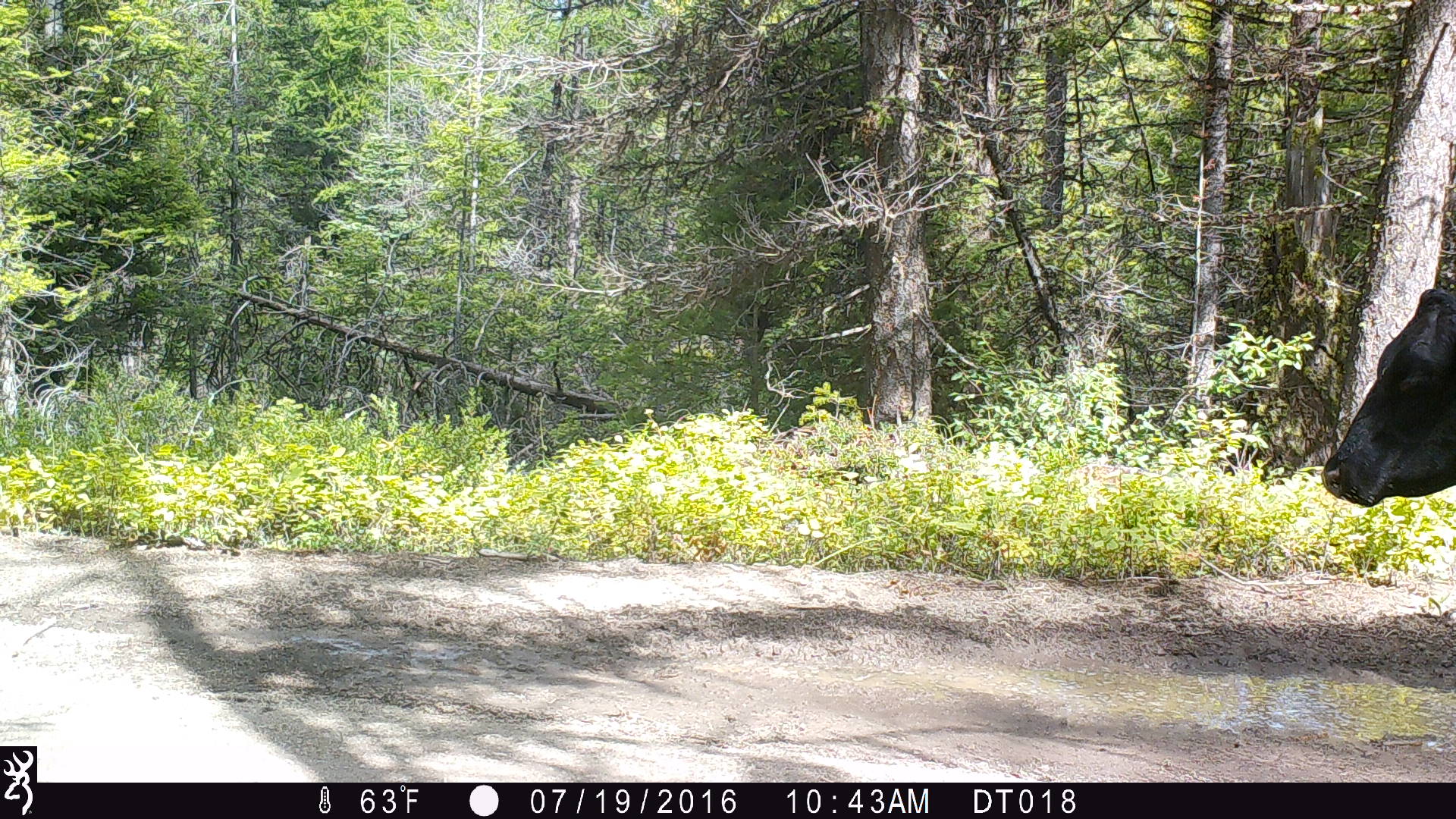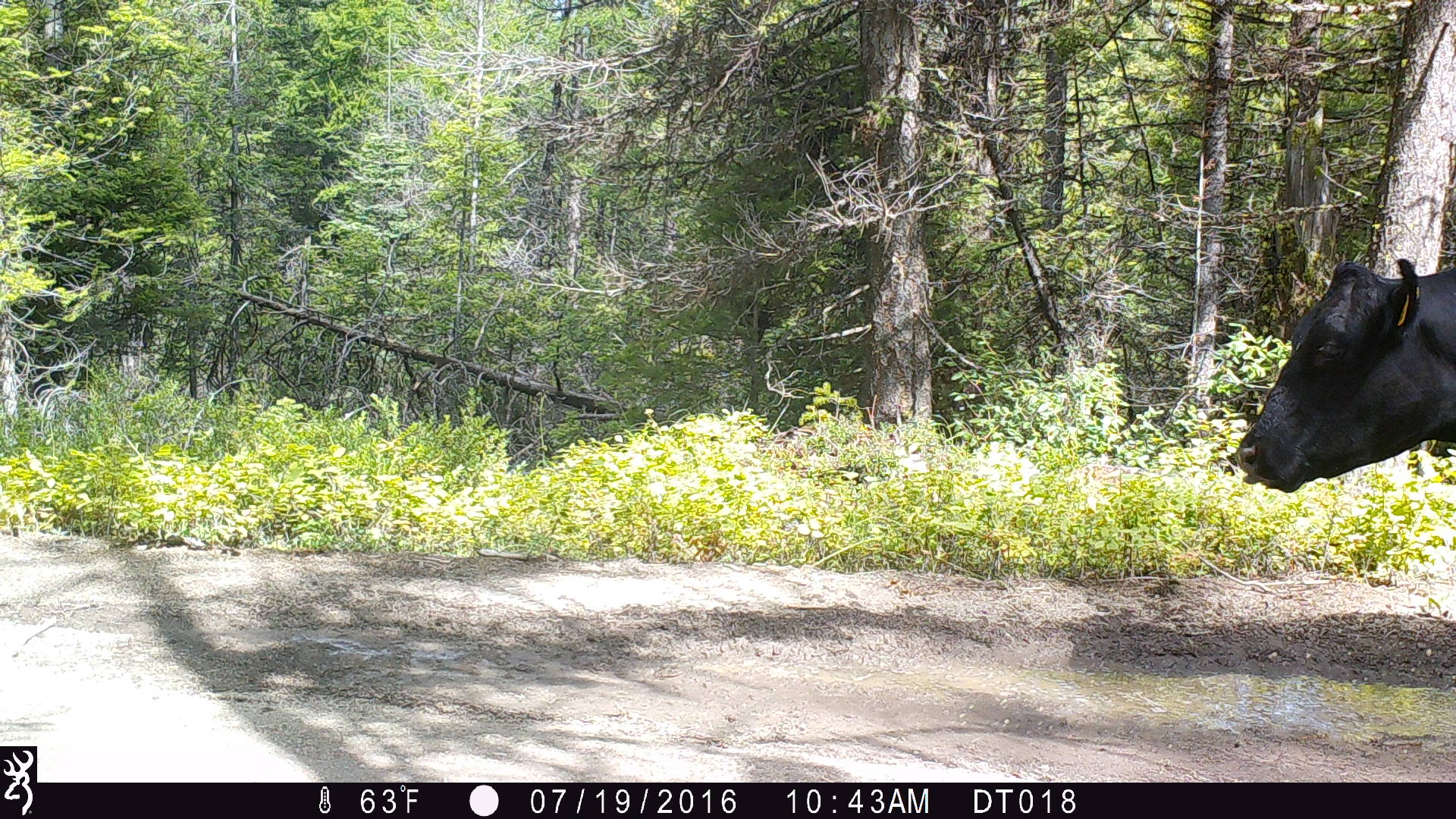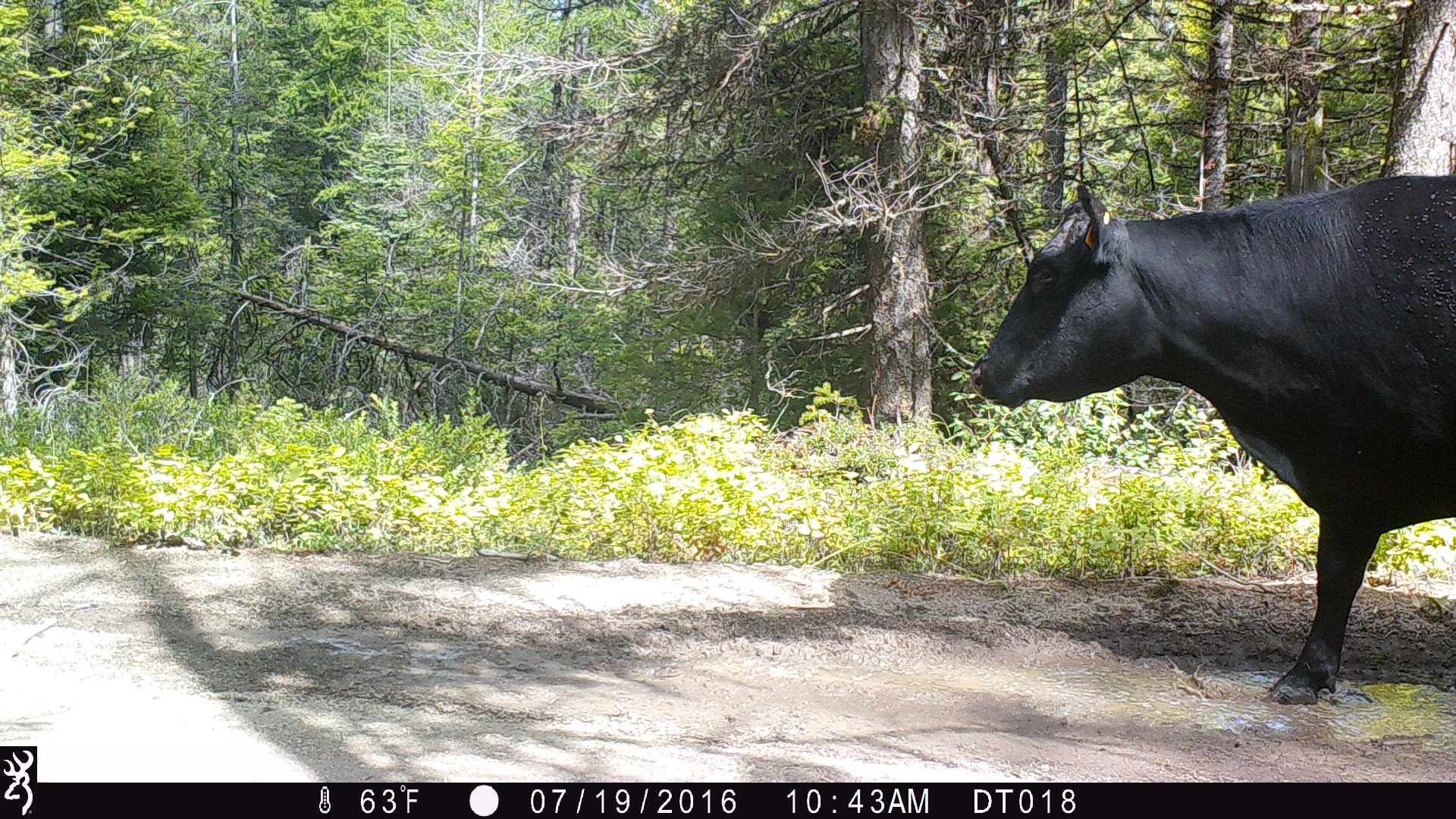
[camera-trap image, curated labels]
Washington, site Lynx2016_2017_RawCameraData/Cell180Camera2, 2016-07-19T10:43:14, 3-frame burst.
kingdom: Animalia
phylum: Chordata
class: Mammalia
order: Artiodactyla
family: Bovidae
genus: Bos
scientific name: Bos taurus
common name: domestic cattle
Domestic cattle (Bos taurus). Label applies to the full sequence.